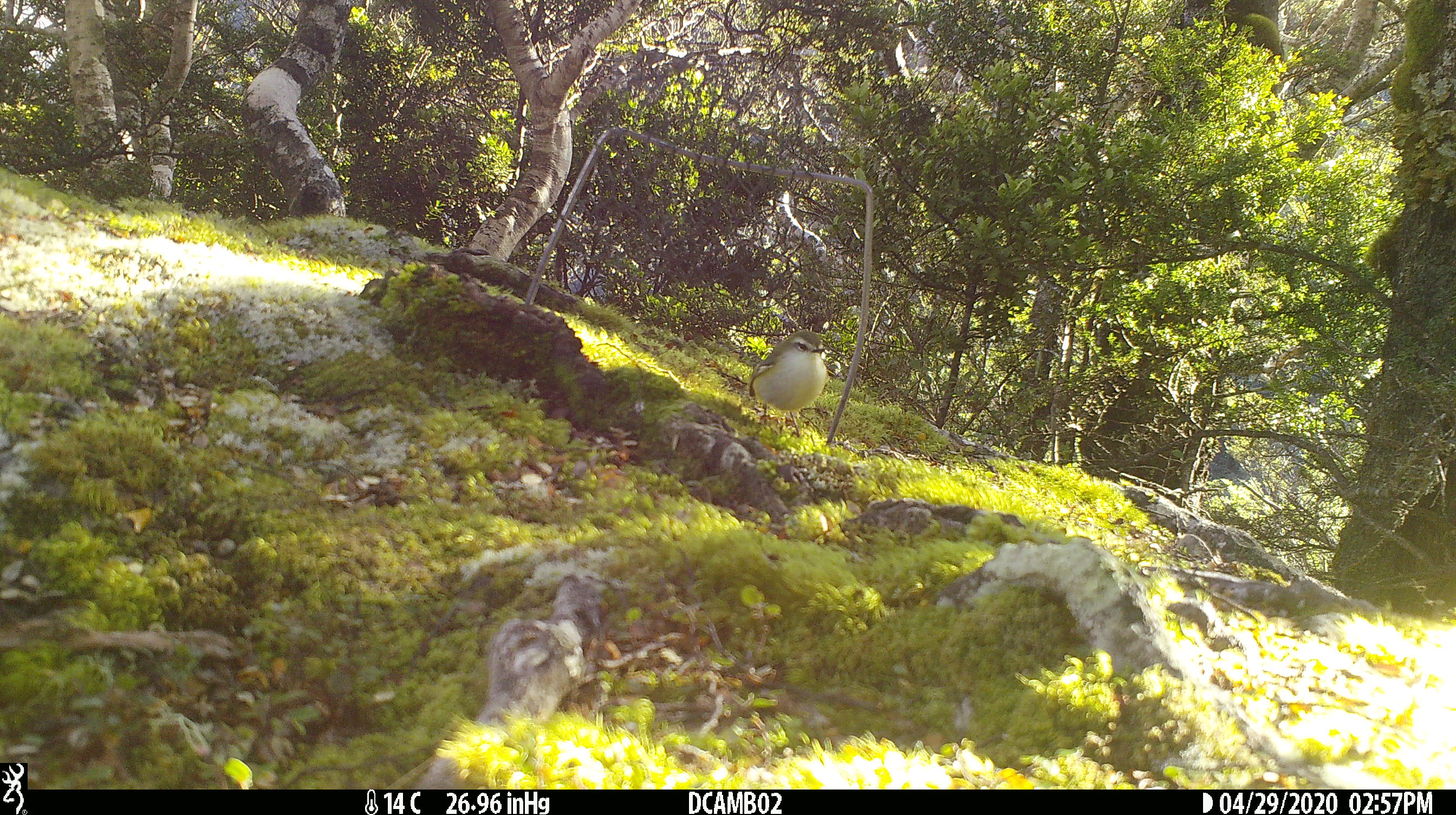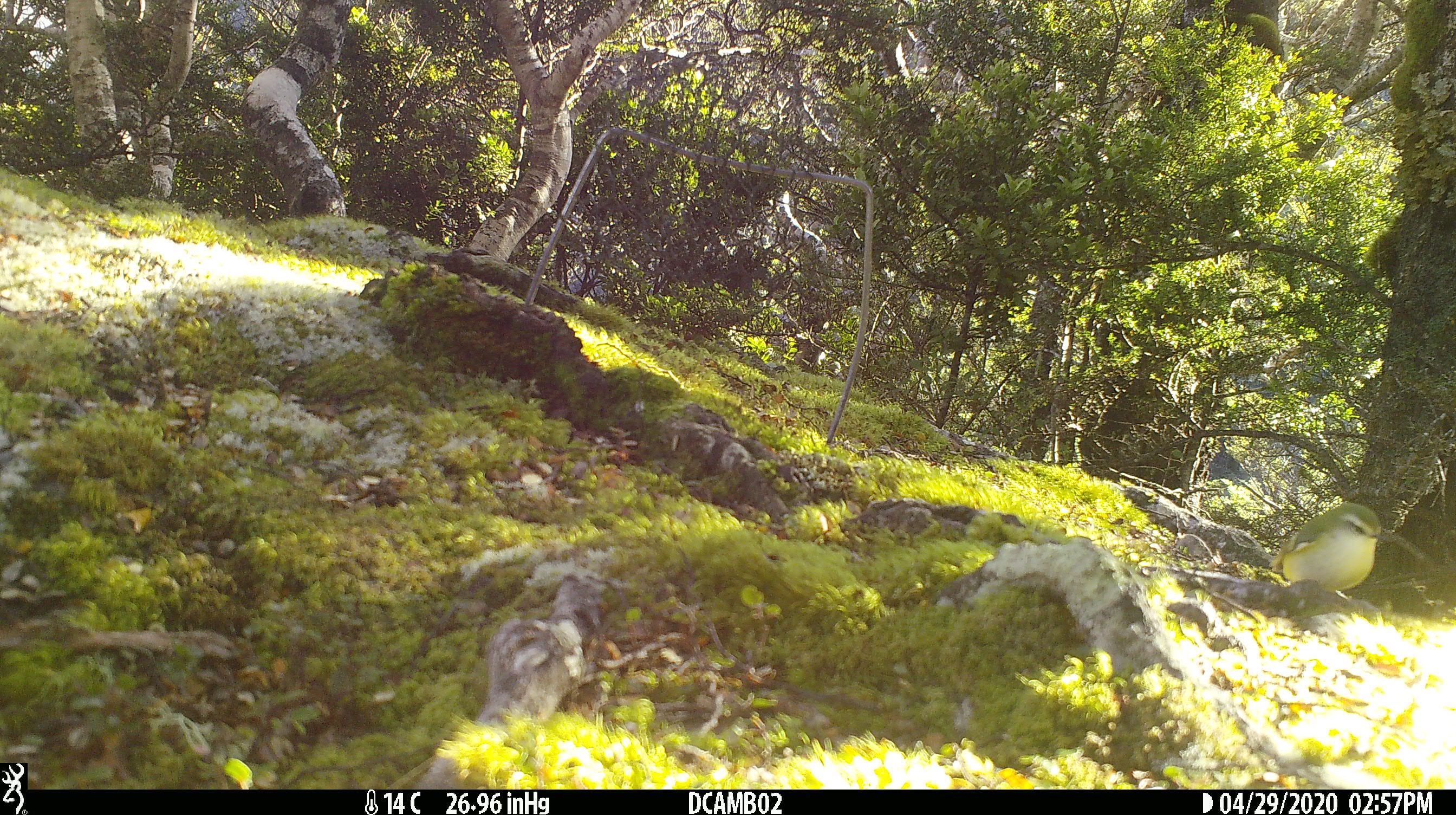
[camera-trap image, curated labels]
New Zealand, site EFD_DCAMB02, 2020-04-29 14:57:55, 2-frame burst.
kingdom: Animalia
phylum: Chordata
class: Aves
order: Passeriformes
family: Acanthisittidae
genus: Acanthisitta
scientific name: Acanthisitta chloris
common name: rifleman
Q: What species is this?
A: Rifleman (Acanthisitta chloris).